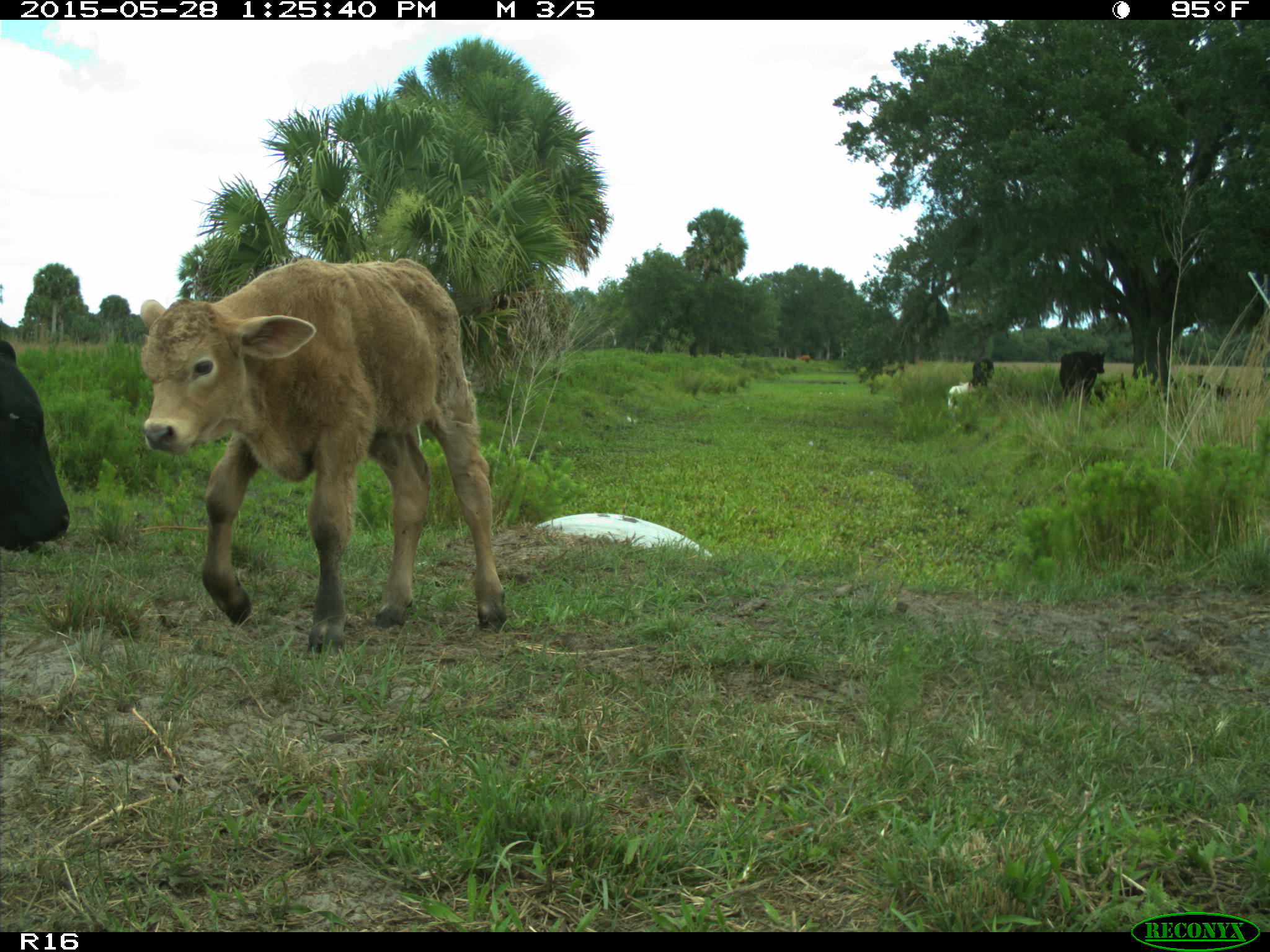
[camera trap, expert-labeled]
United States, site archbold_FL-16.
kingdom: Animalia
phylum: Chordata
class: Mammalia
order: Artiodactyla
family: Bovidae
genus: Bos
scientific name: Bos taurus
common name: domestic cow